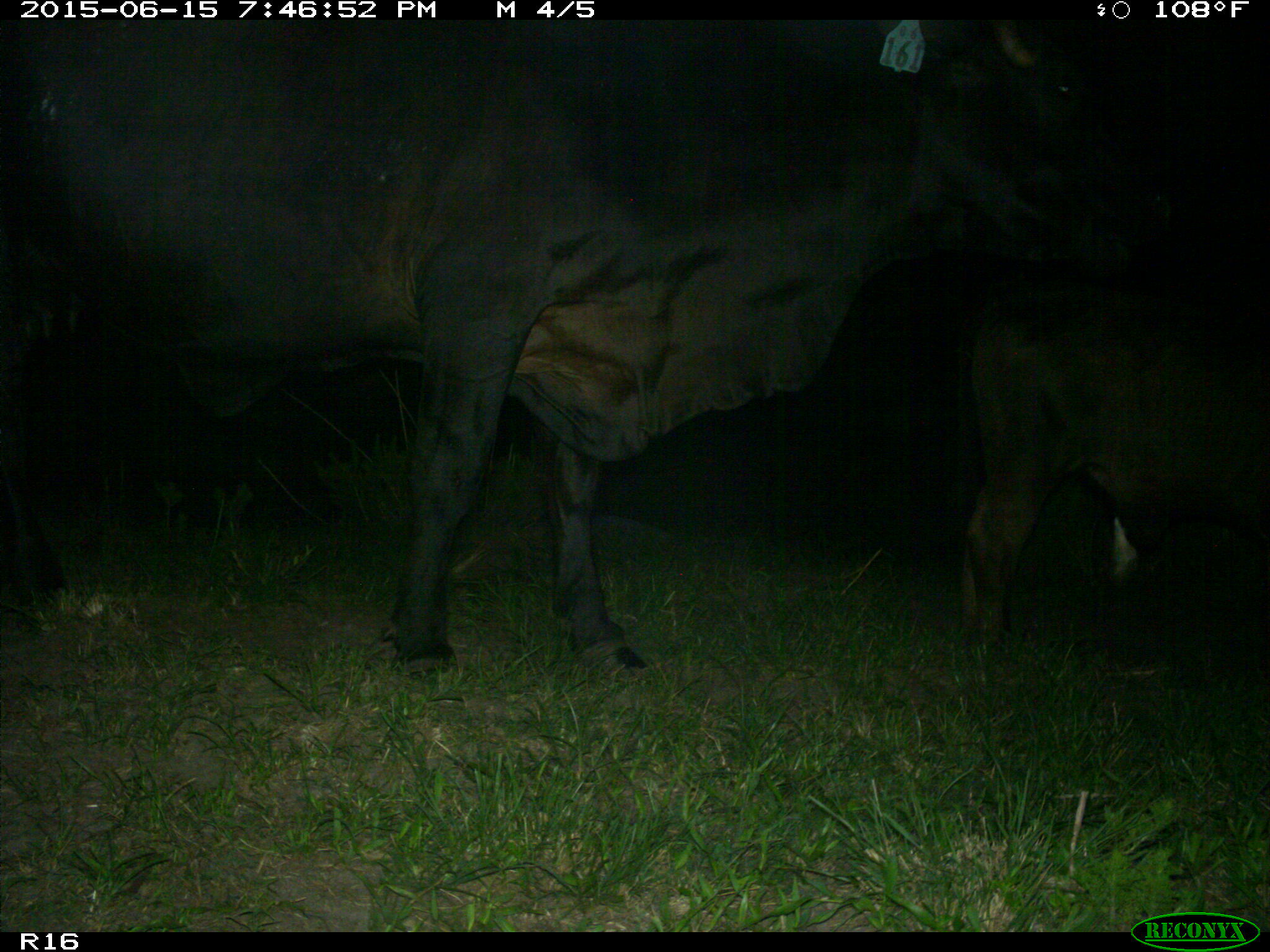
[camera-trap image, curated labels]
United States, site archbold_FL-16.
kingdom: Animalia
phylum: Chordata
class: Mammalia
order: Artiodactyla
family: Bovidae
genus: Bos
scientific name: Bos taurus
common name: domestic cow